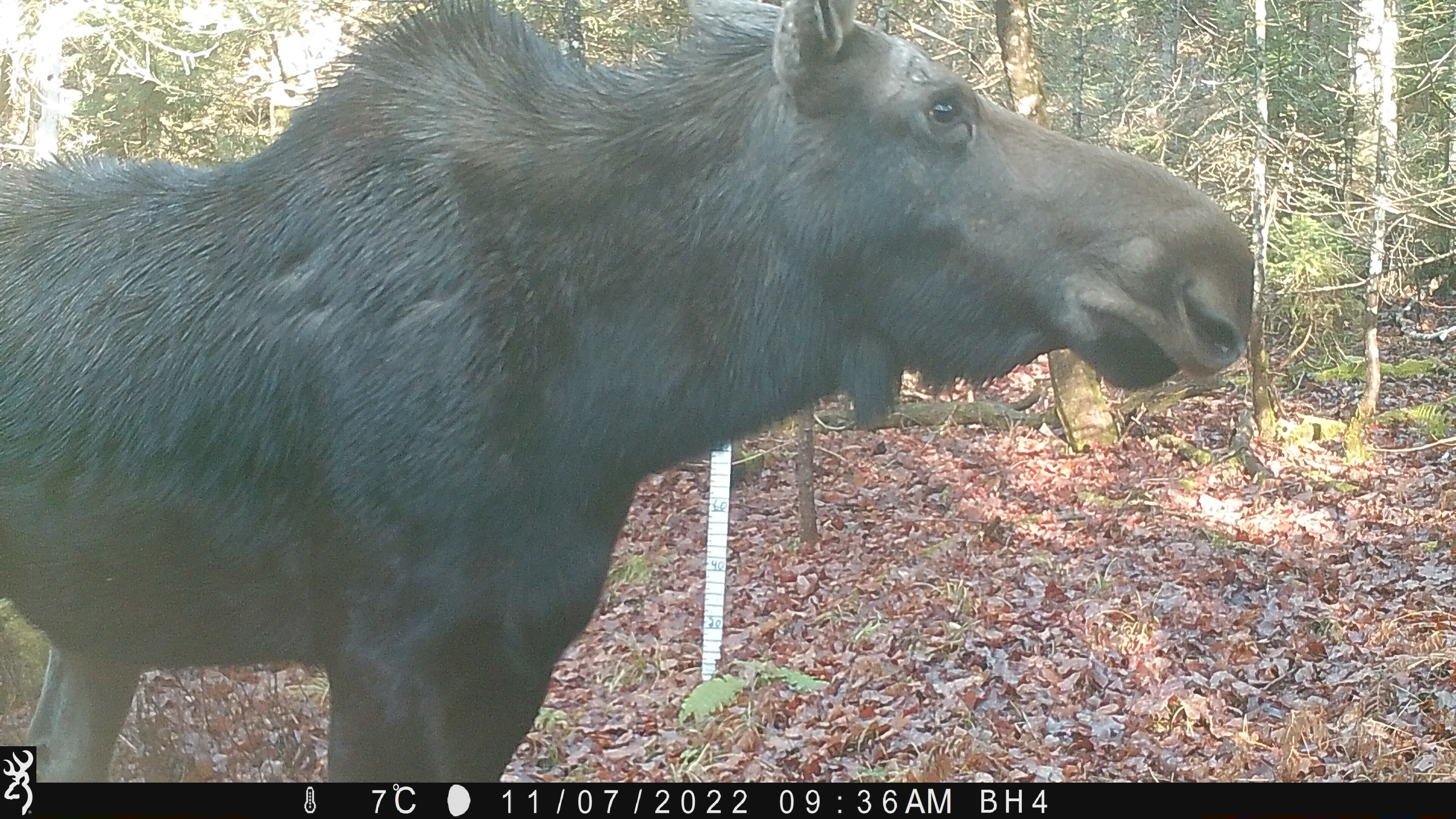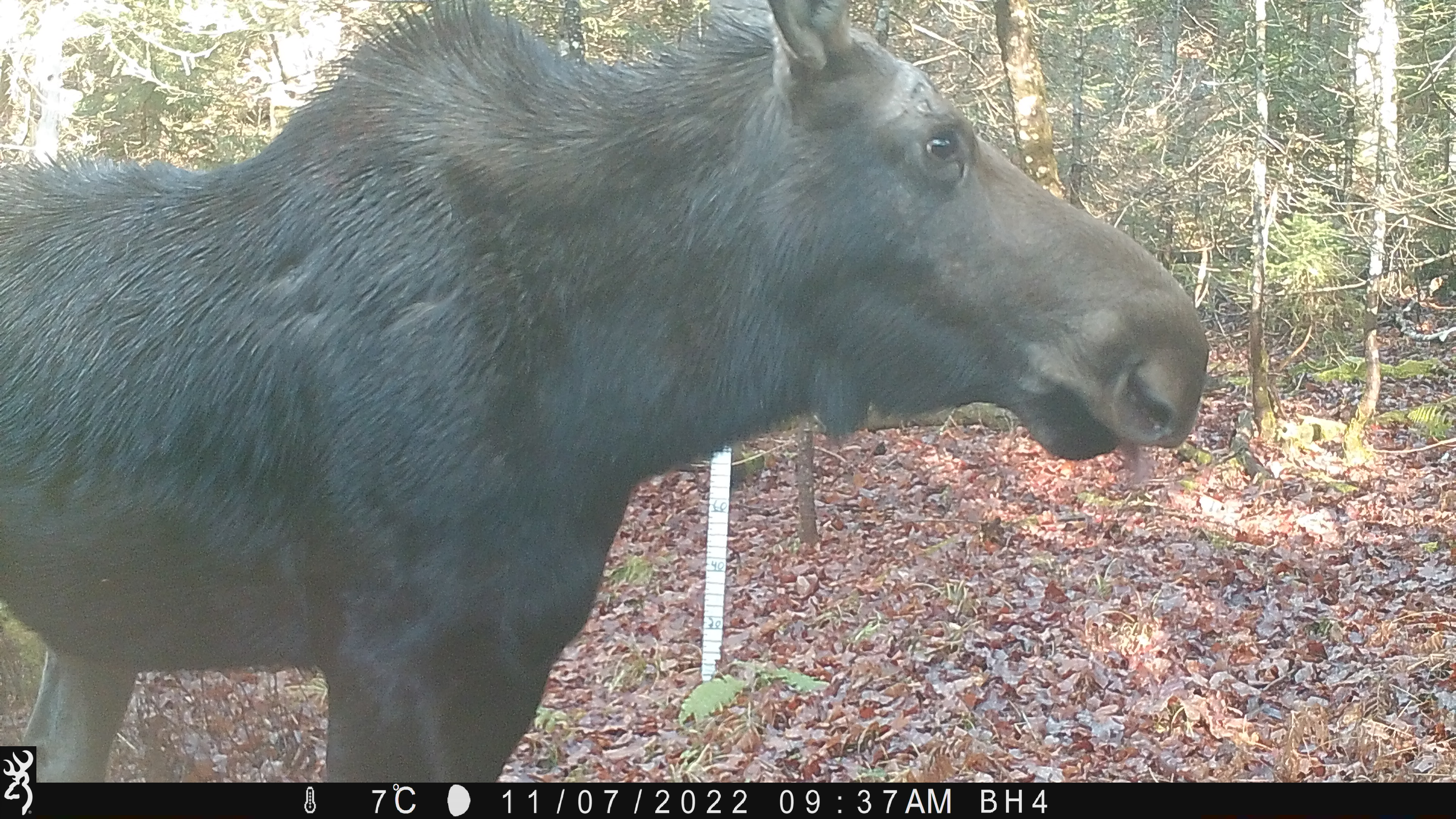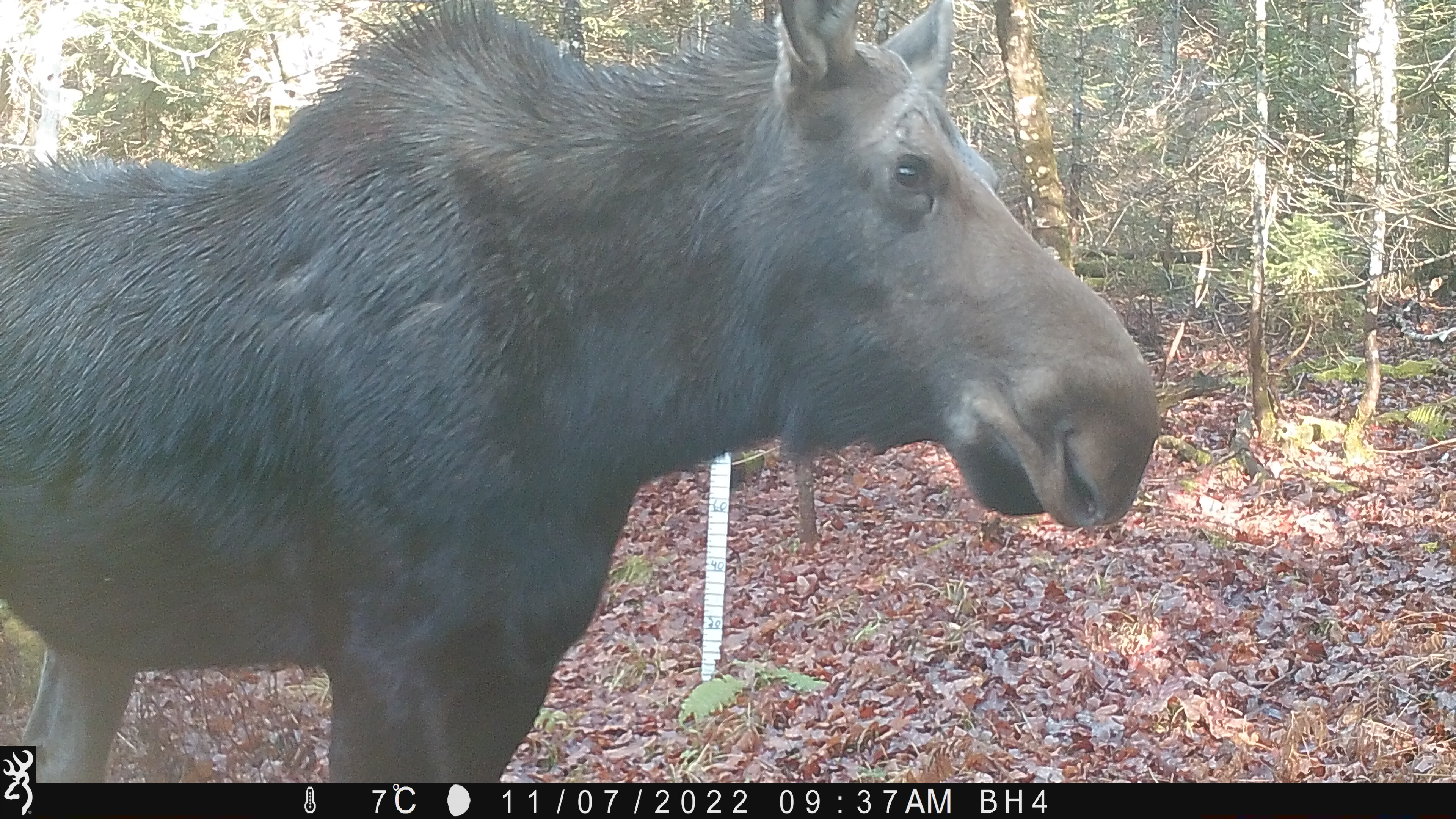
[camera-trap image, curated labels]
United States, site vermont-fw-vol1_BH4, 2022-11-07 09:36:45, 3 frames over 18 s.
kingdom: Animalia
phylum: Chordata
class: Mammalia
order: Artiodactyla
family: Cervidae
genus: Alces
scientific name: Alces alces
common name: moose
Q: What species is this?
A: Moose (Alces alces).